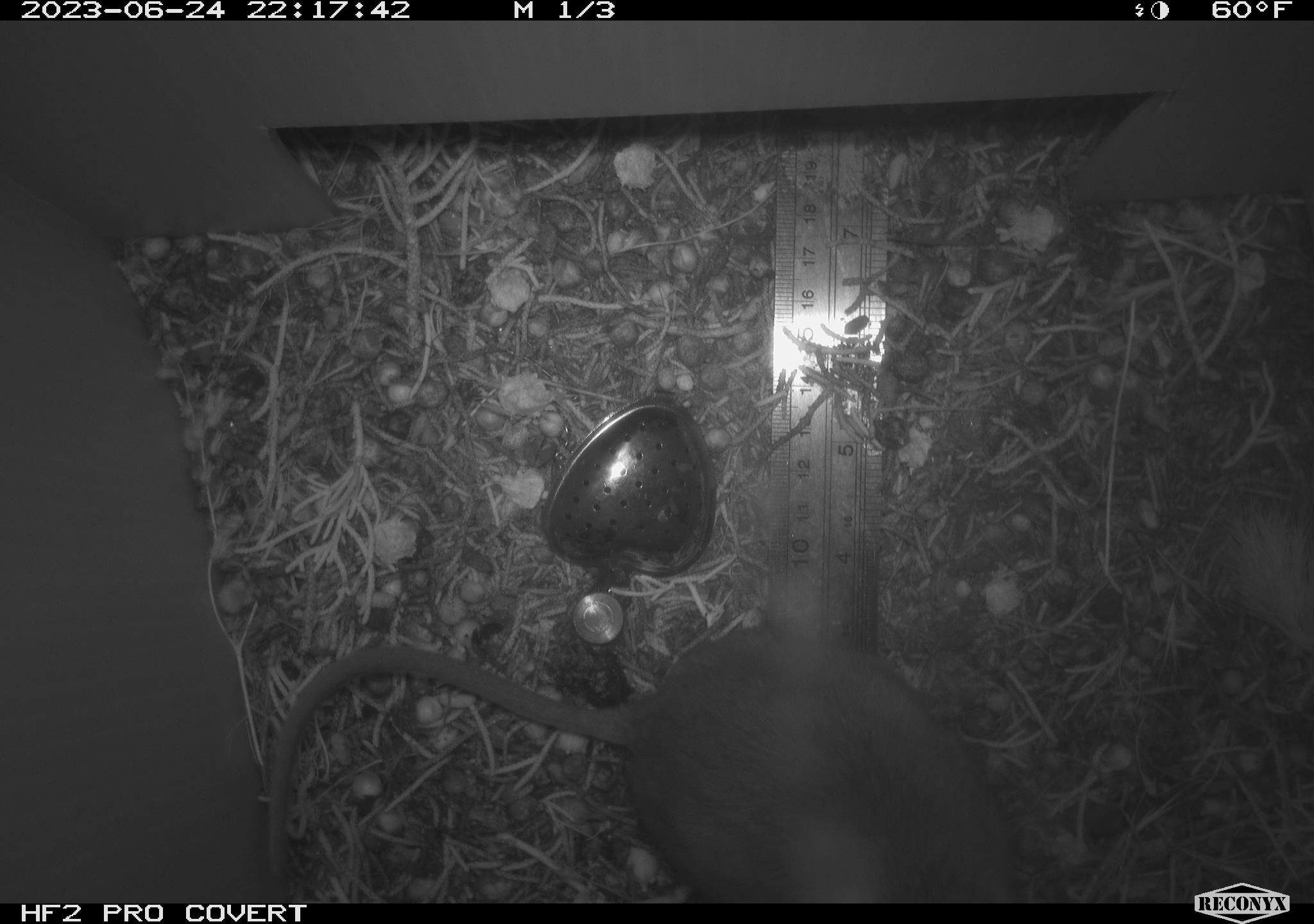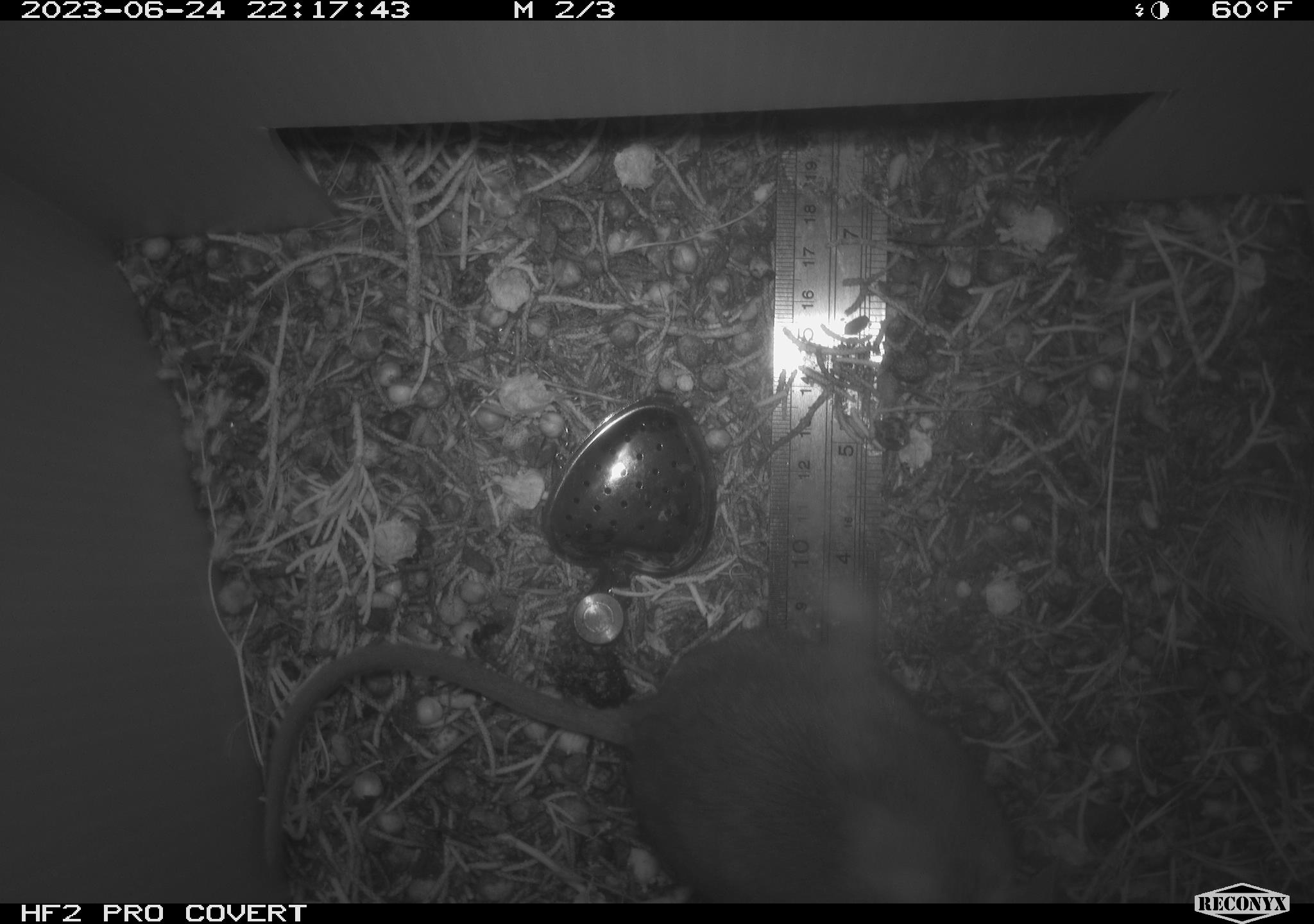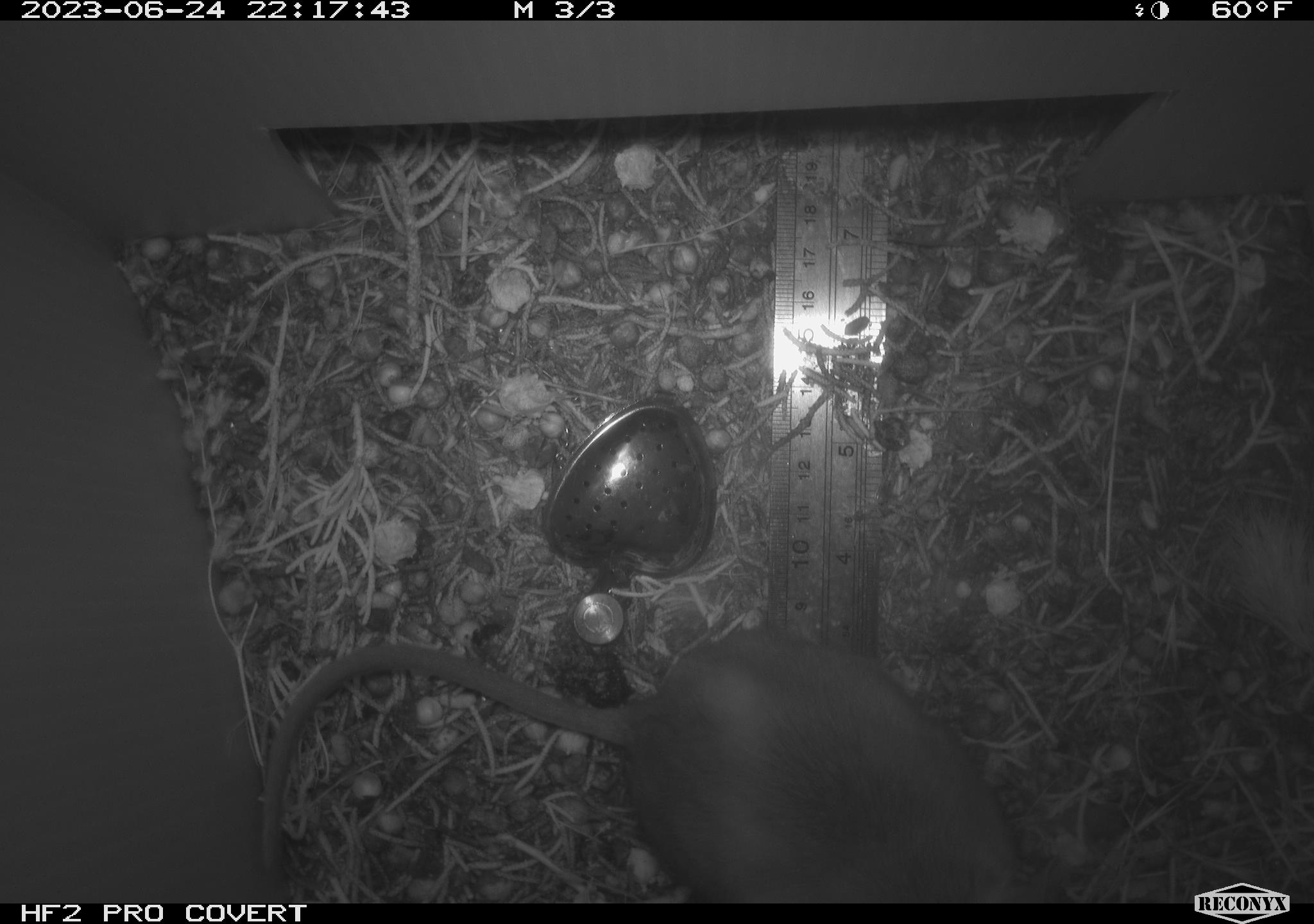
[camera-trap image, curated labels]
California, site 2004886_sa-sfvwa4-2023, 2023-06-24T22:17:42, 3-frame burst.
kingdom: Animalia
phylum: Chordata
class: Mammalia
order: Rodentia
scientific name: Rodentia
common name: mouse species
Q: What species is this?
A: Mouse species (Rodentia).